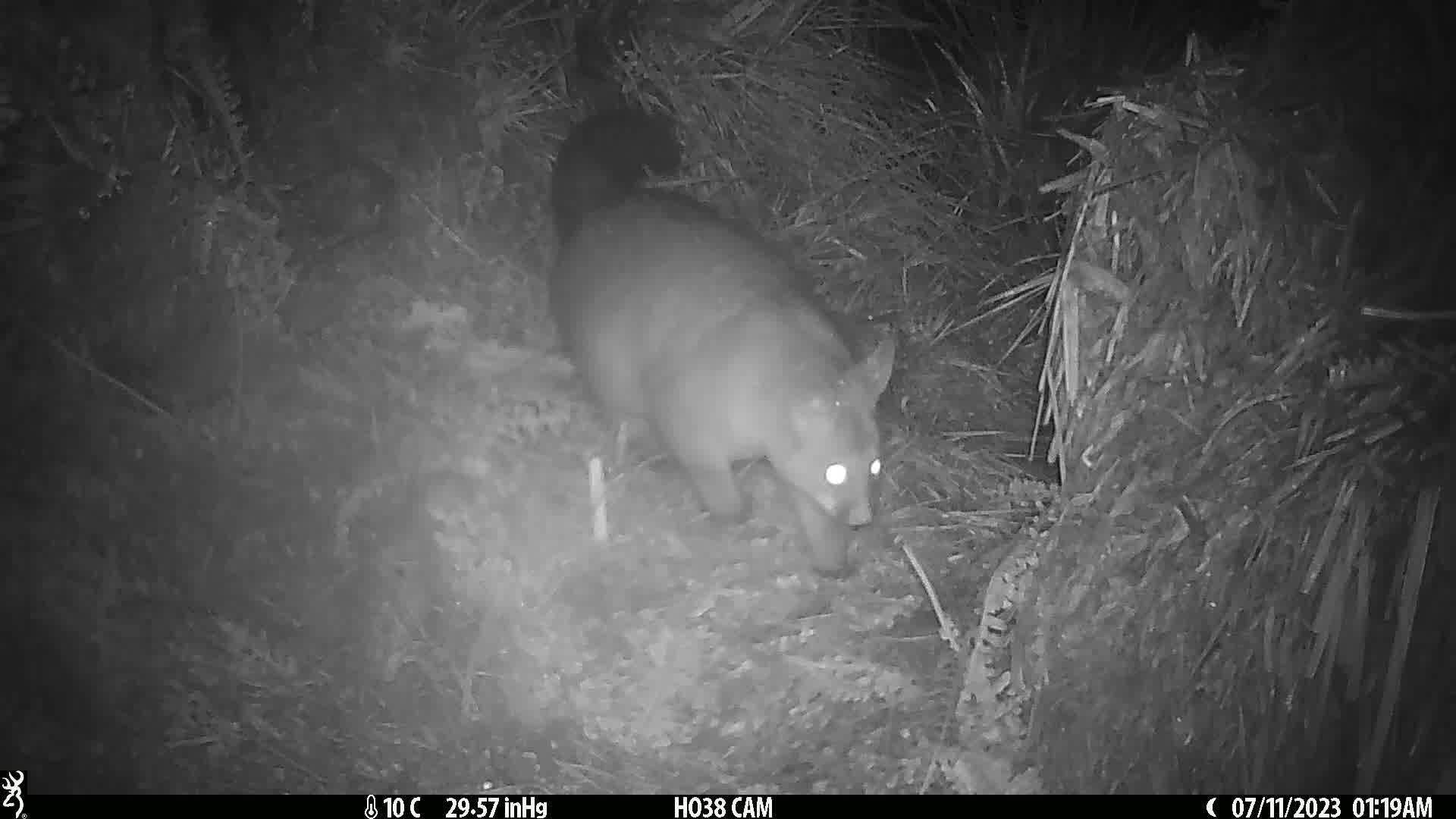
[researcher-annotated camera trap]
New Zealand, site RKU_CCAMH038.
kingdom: Animalia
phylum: Chordata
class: Mammalia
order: Diprotodontia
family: Phalangeridae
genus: Trichosurus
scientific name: Trichosurus vulpecula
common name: common brushtail possum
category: possum